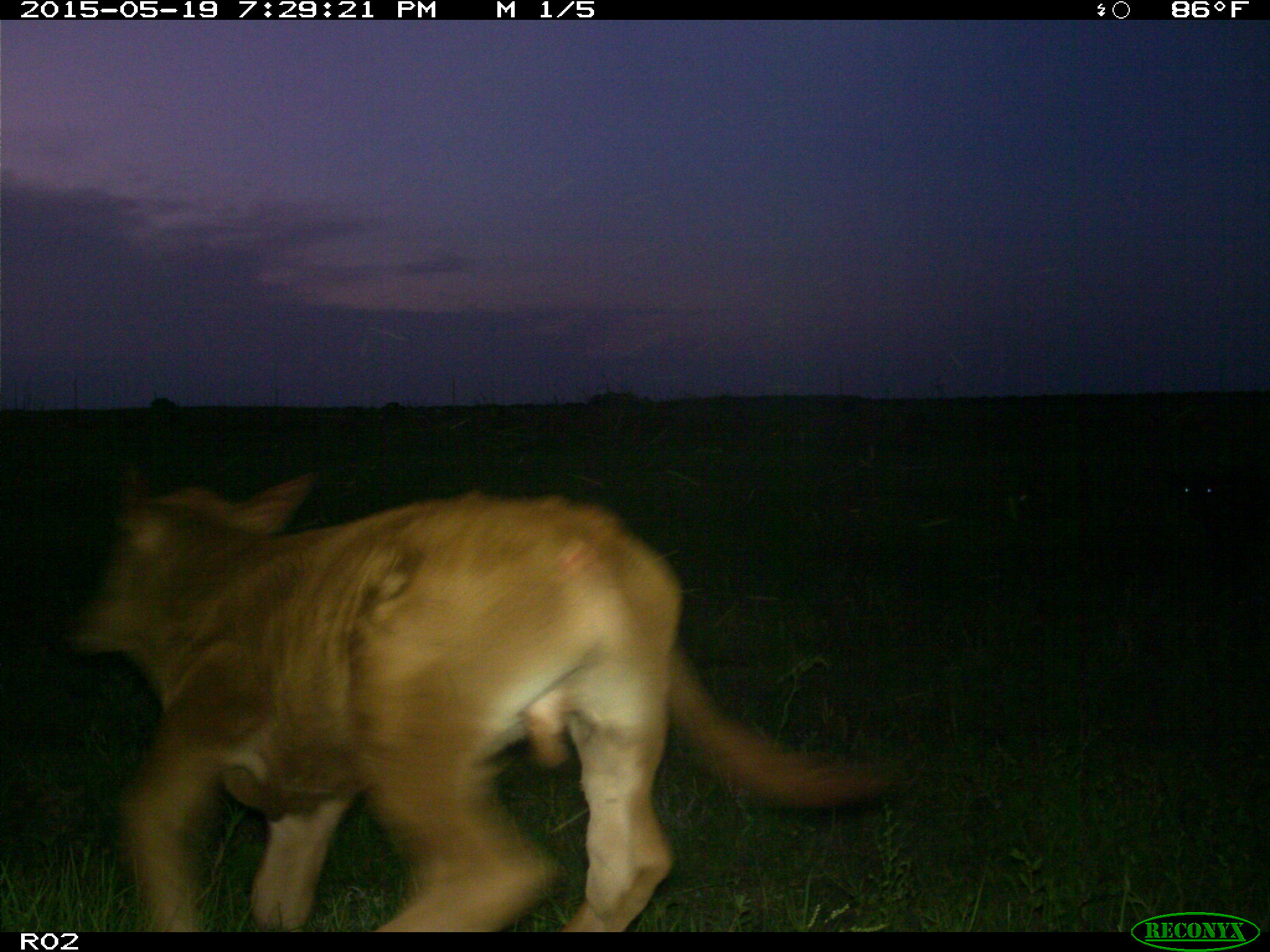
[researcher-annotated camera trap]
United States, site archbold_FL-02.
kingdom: Animalia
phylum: Chordata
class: Mammalia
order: Artiodactyla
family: Bovidae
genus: Bos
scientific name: Bos taurus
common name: domestic cow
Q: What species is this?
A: Bos taurus (domestic cow).